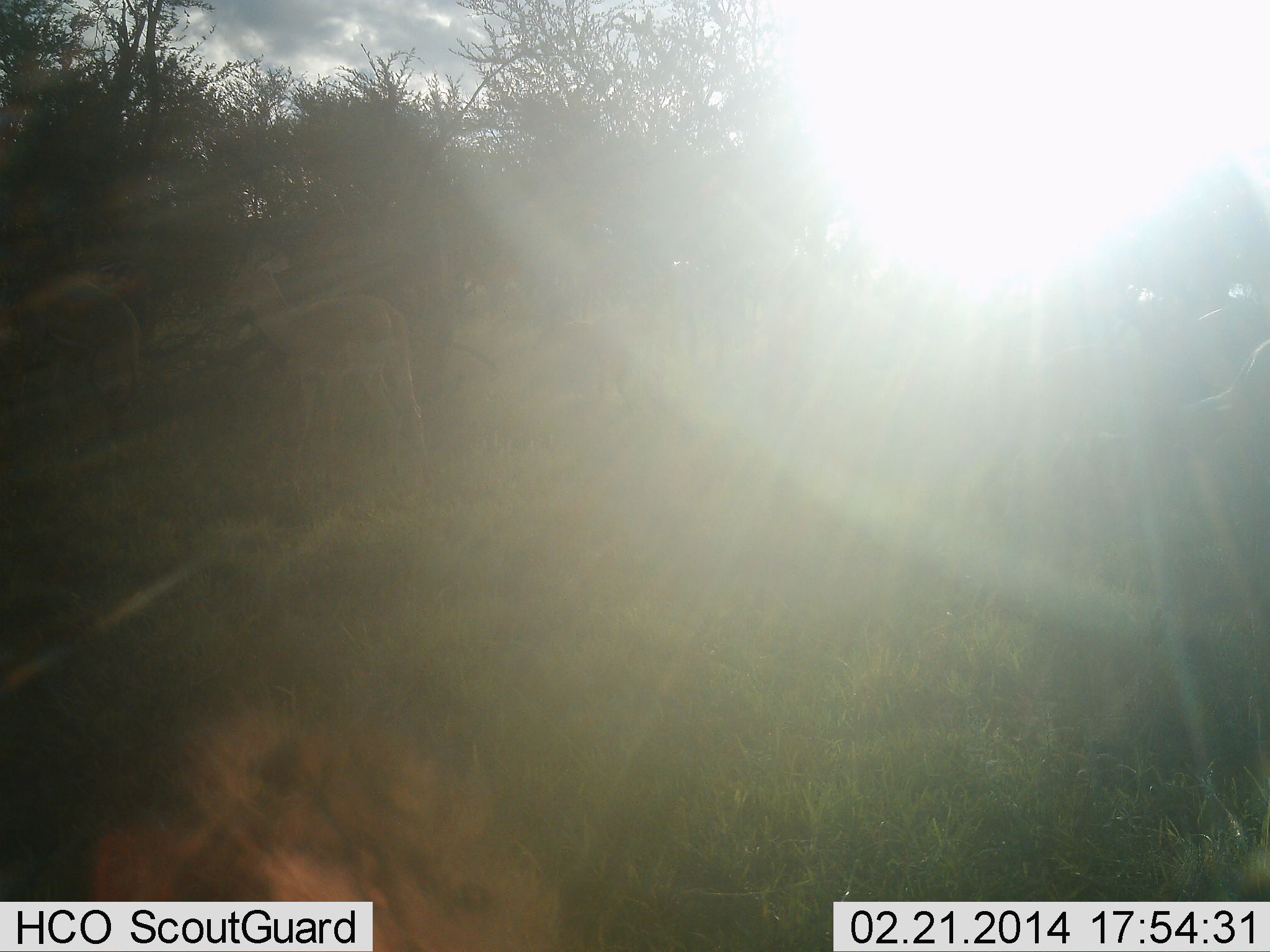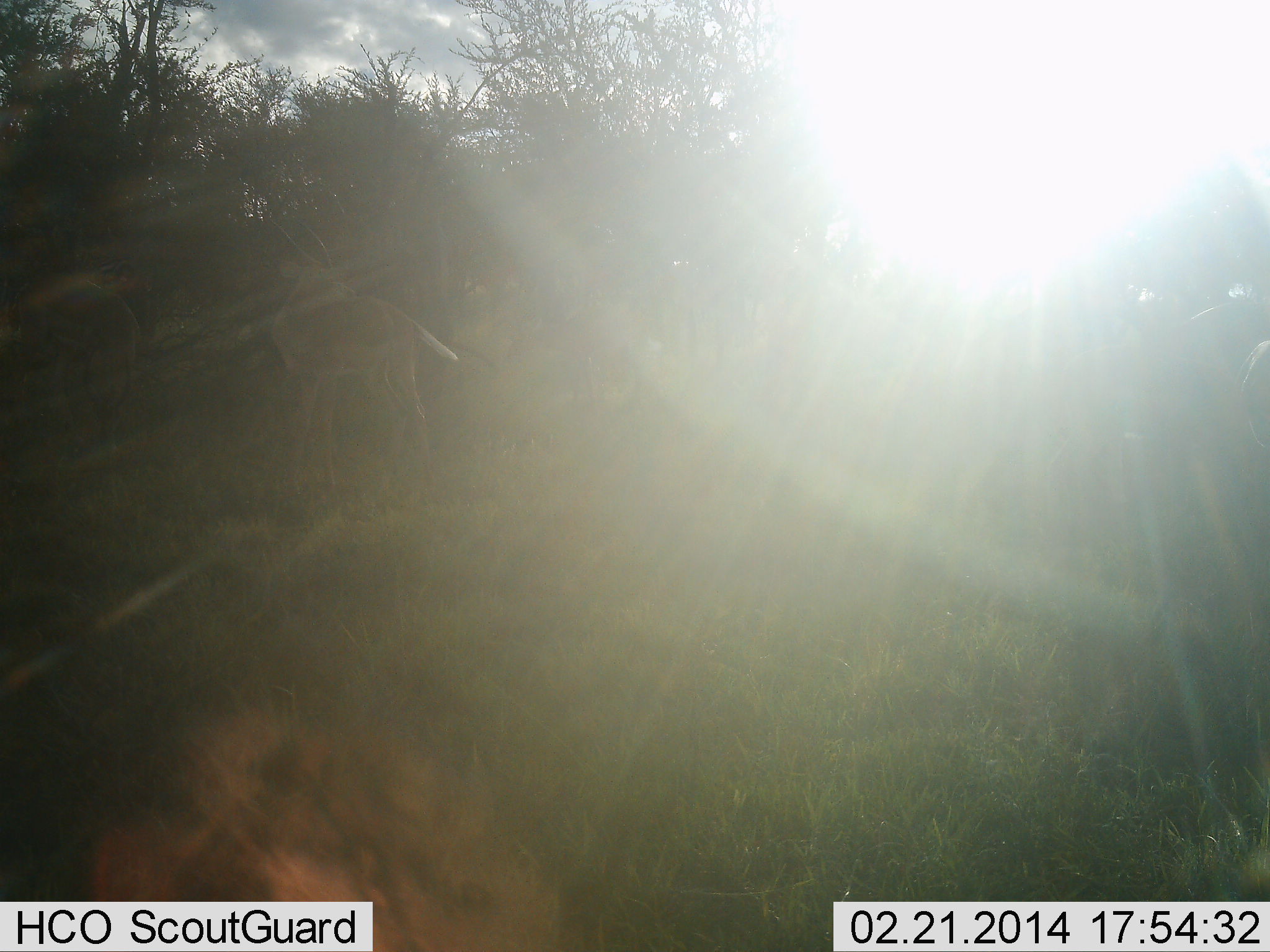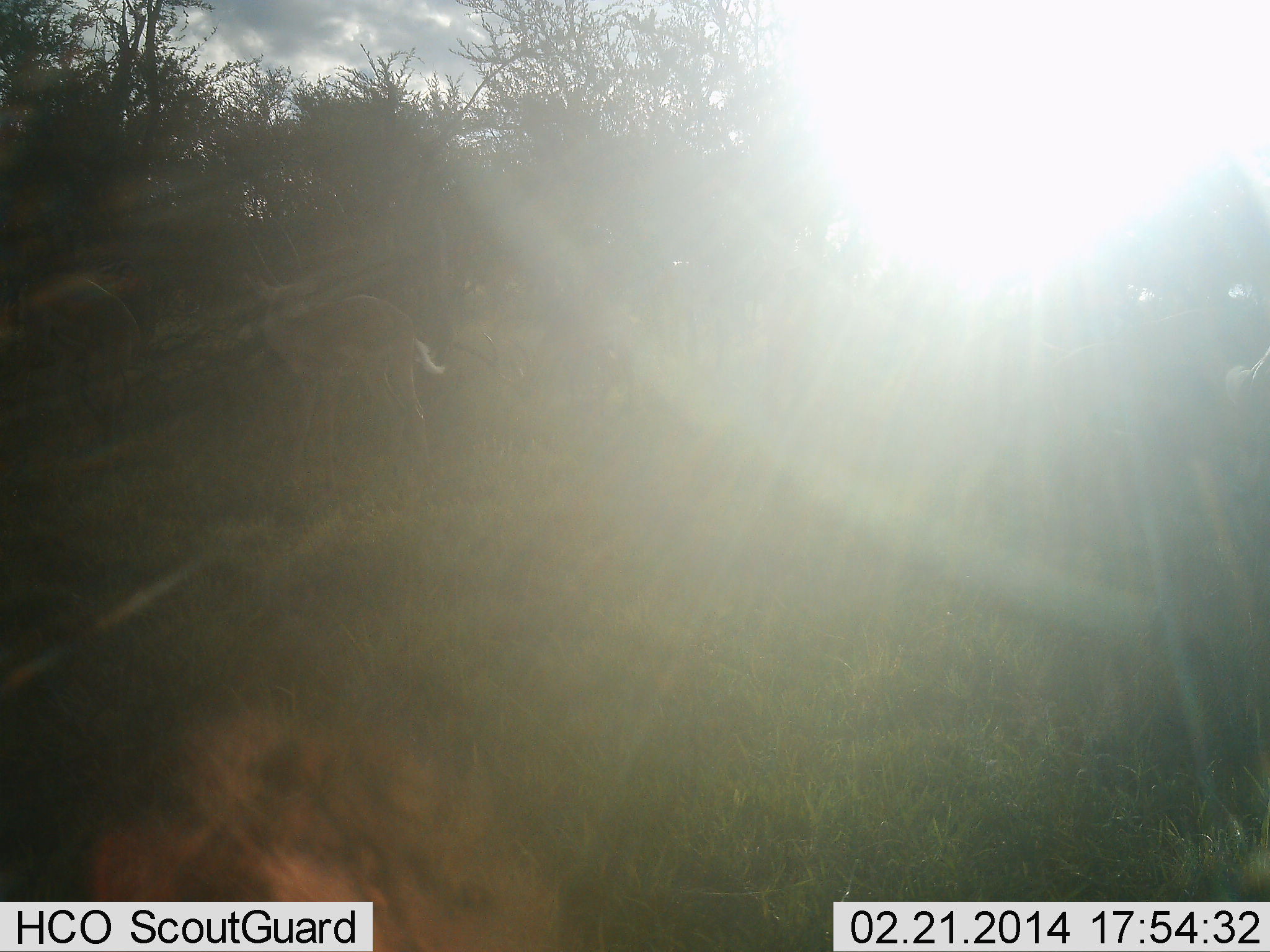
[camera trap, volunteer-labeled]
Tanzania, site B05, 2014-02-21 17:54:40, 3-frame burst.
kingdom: Animalia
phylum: Chordata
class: Mammalia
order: Artiodactyla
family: Bovidae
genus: Aepyceros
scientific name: Aepyceros melampus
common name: impala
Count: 1.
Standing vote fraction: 100%.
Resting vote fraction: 0%.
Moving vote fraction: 0%.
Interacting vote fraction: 0%.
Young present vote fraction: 0%.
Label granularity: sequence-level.